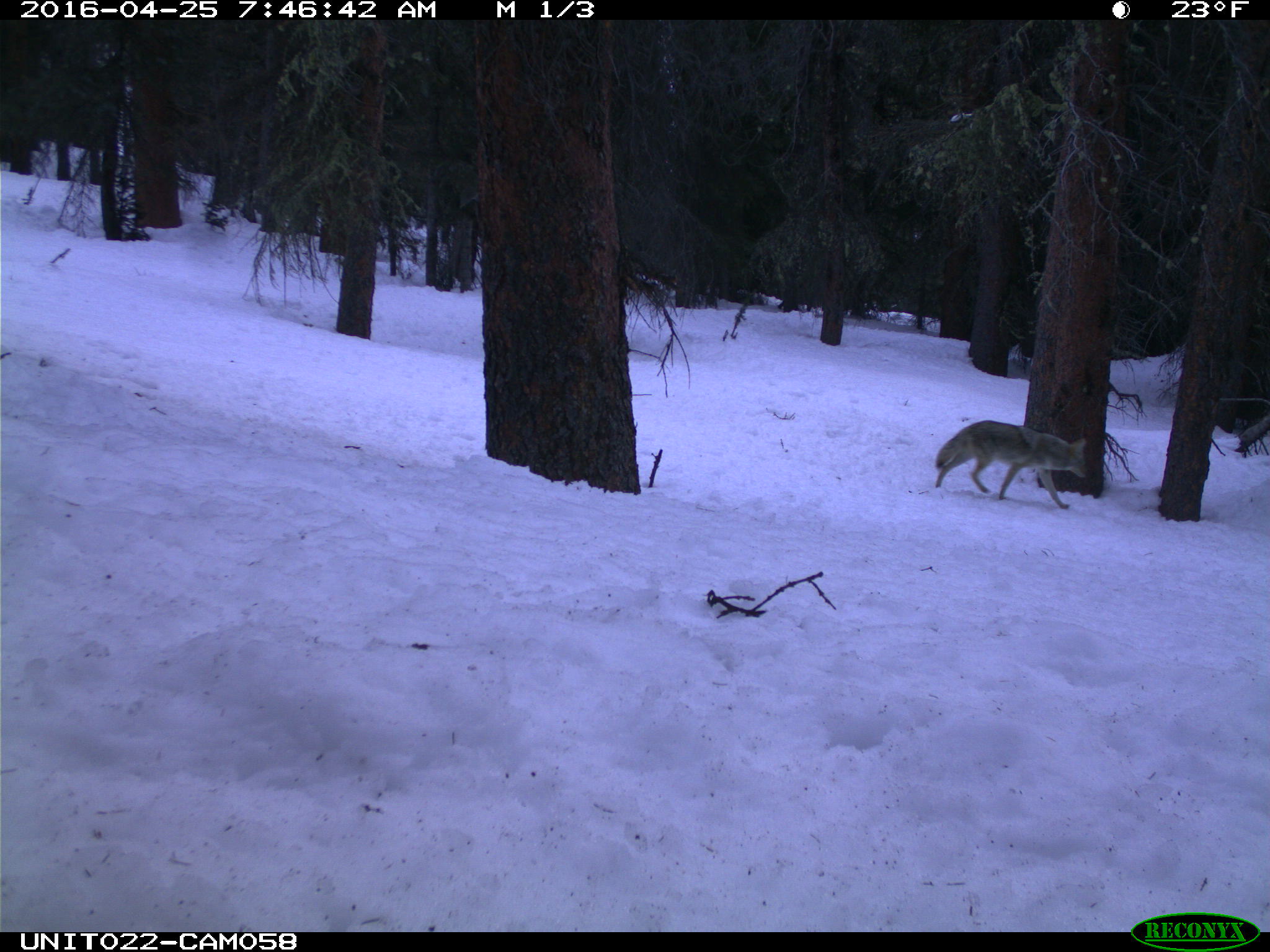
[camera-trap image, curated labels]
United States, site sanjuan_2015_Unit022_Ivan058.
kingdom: Animalia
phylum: Chordata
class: Mammalia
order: Carnivora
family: Canidae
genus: Canis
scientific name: Canis latrans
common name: coyote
Canis latrans (coyote).